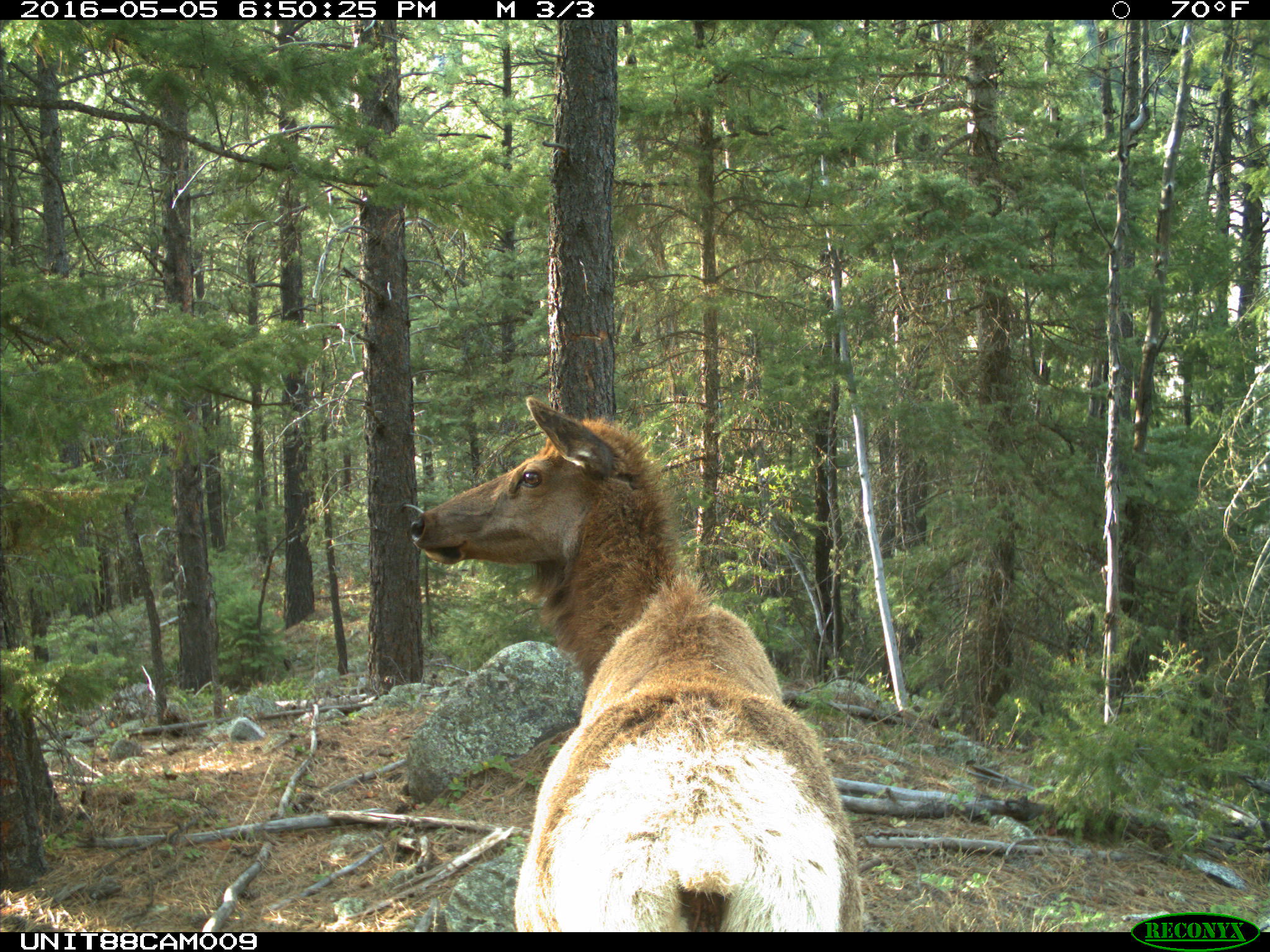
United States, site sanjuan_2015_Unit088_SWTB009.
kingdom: Animalia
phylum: Chordata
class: Mammalia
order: Artiodactyla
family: Cervidae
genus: Cervus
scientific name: Cervus elaphus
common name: red deer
Cervus elaphus (red deer).